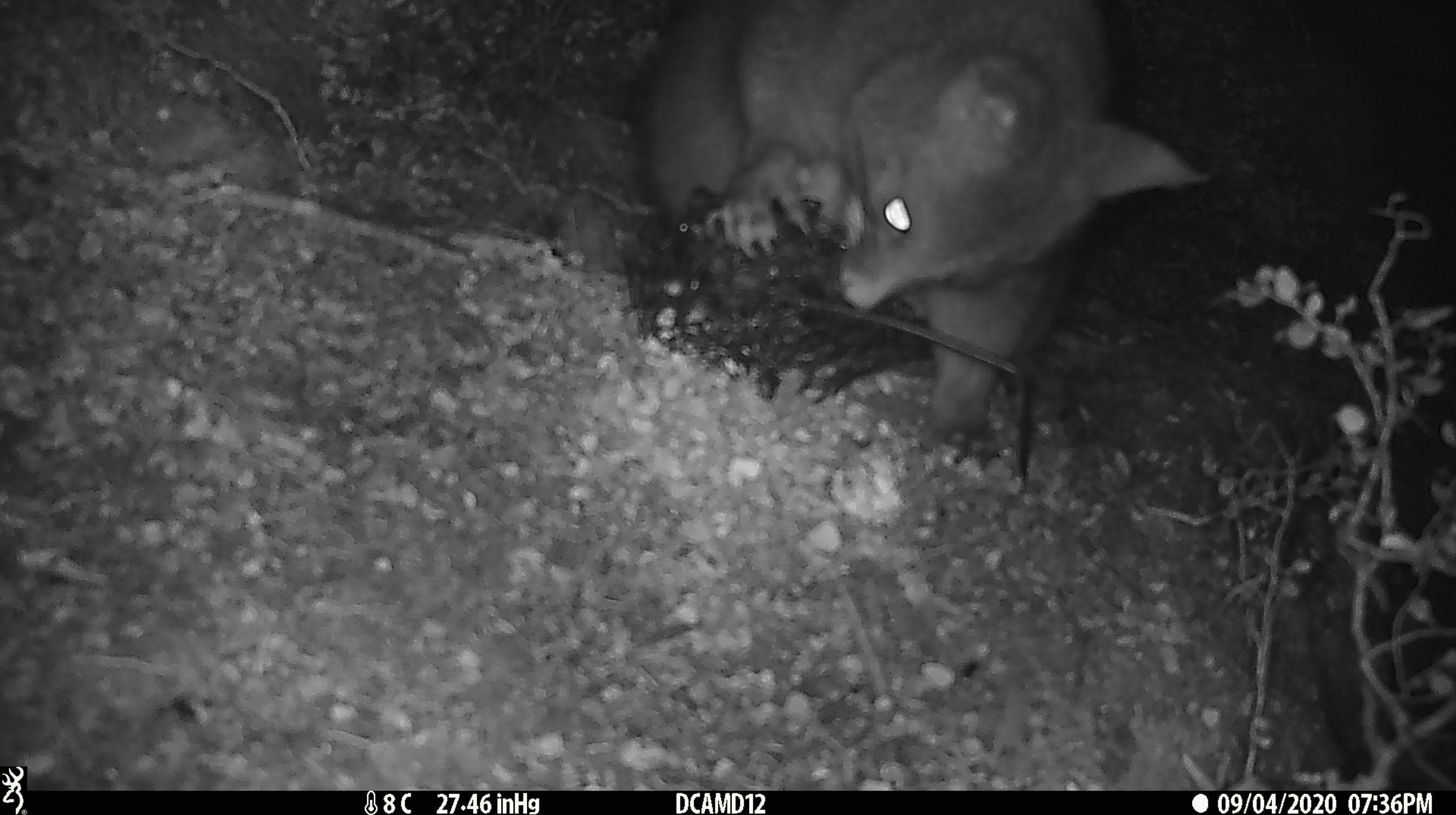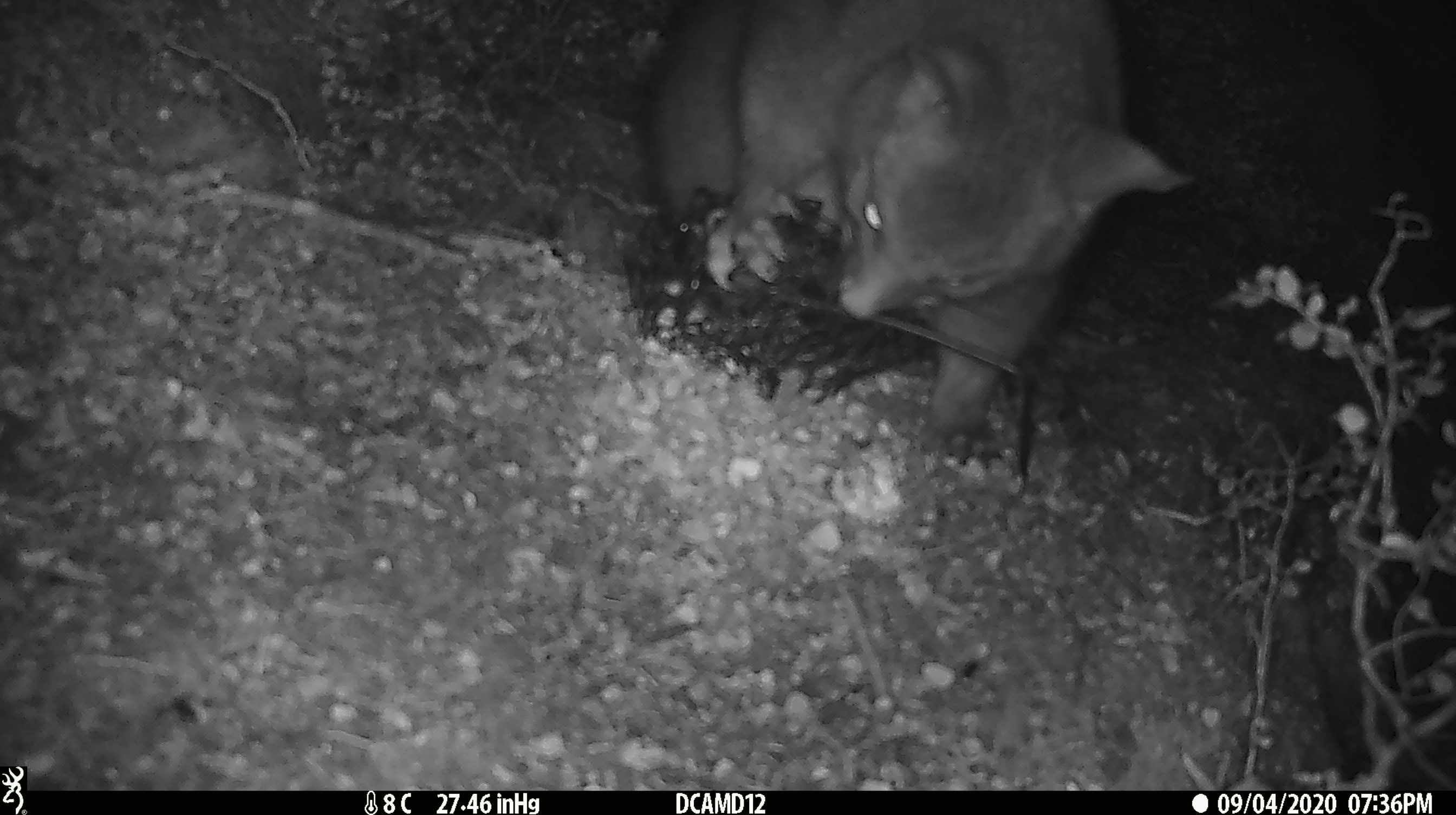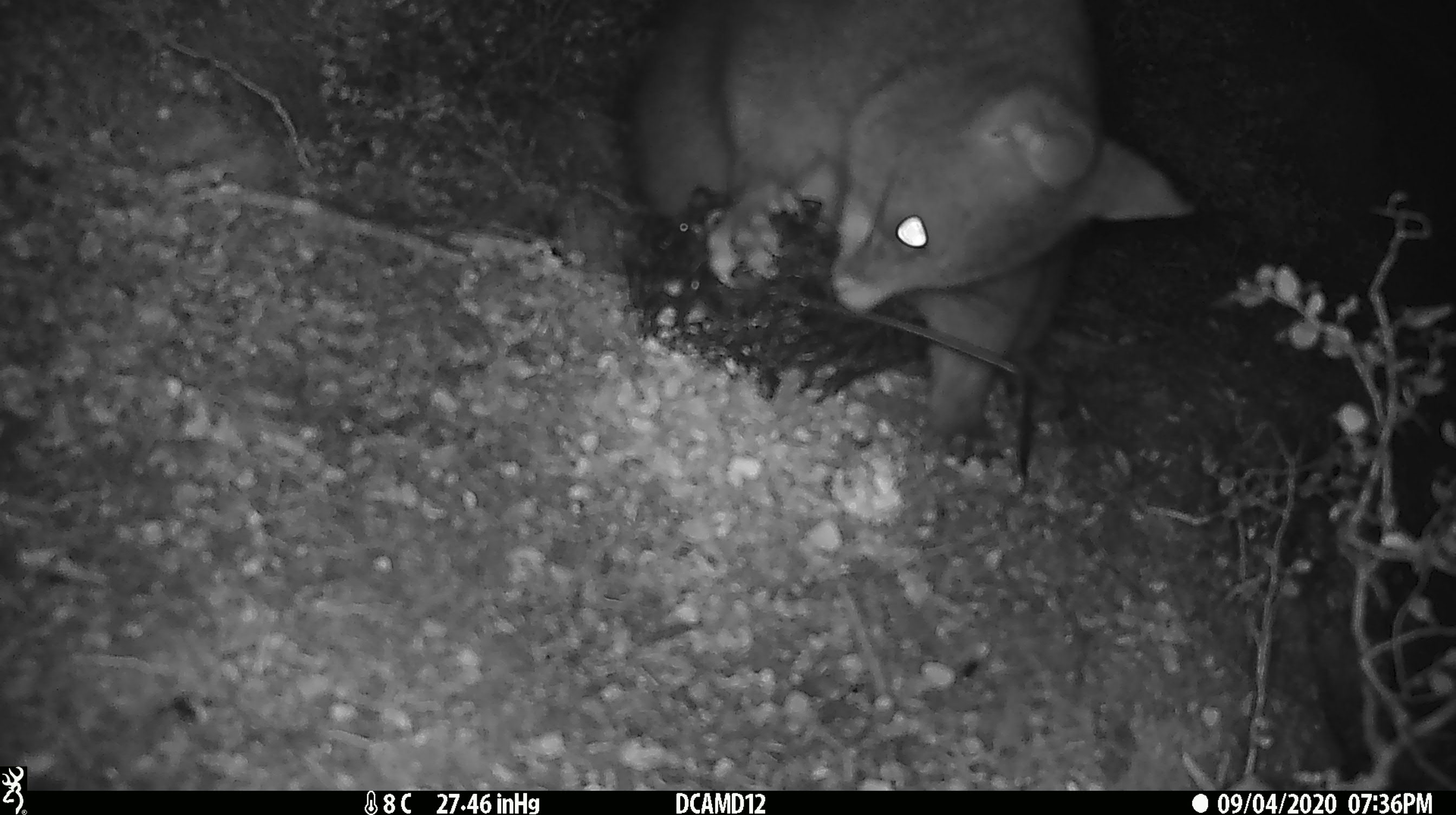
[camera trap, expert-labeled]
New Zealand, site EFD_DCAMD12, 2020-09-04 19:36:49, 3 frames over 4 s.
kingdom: Animalia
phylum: Chordata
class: Mammalia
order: Diprotodontia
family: Phalangeridae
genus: Trichosurus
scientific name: Trichosurus vulpecula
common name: common brushtail possum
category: possum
Possum (common brushtail possum) (Trichosurus vulpecula).